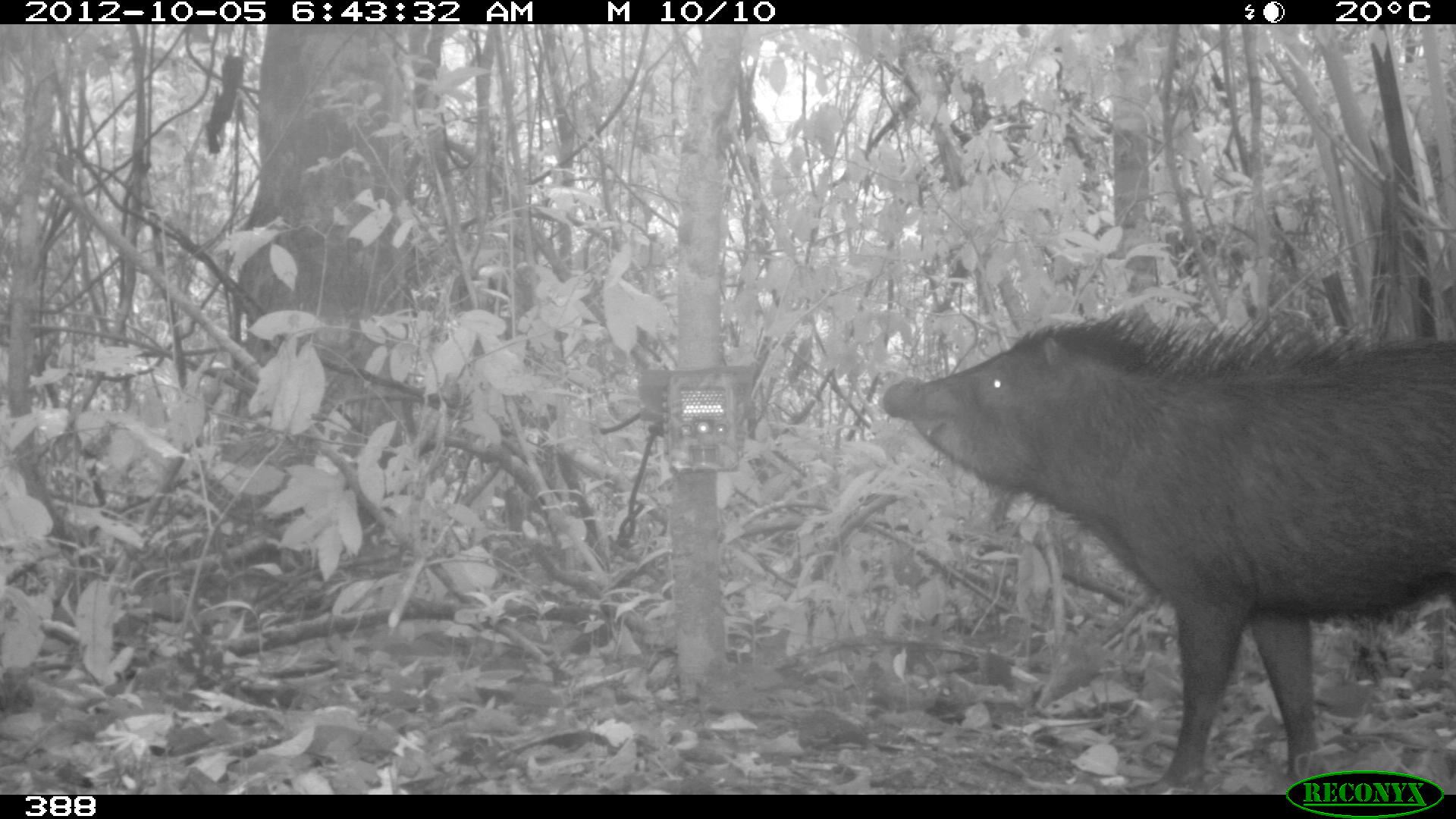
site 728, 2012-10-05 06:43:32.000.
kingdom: Animalia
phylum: Chordata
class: Mammalia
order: Artiodactyla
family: Tayassuidae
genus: Tayassu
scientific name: Tayassu pecari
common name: white-lipped peccary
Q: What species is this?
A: Tayassu pecari (white-lipped peccary).